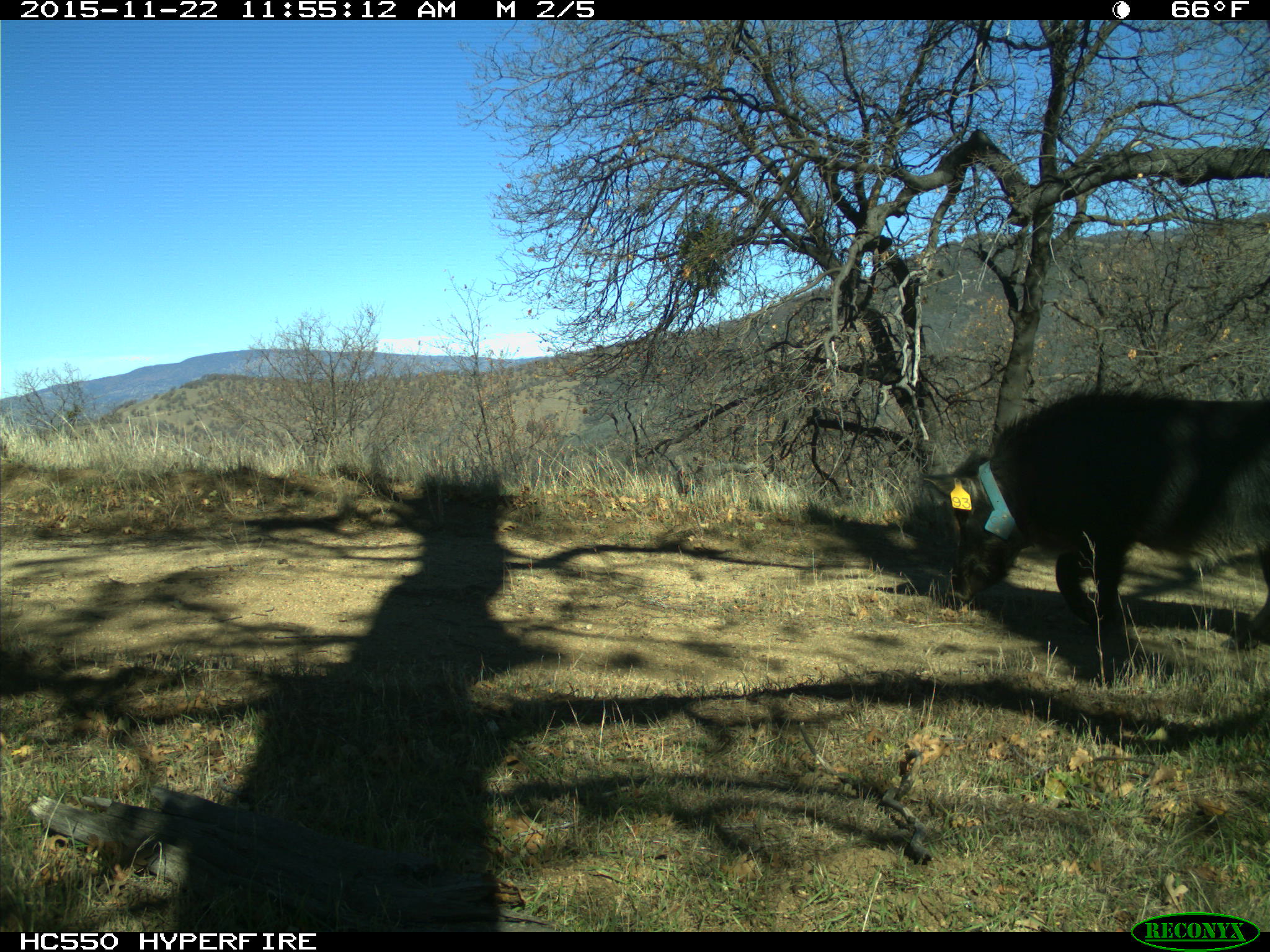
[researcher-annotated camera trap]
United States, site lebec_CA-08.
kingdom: Animalia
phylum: Chordata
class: Mammalia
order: Artiodactyla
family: Suidae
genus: Sus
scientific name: Sus scrofa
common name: wild boar